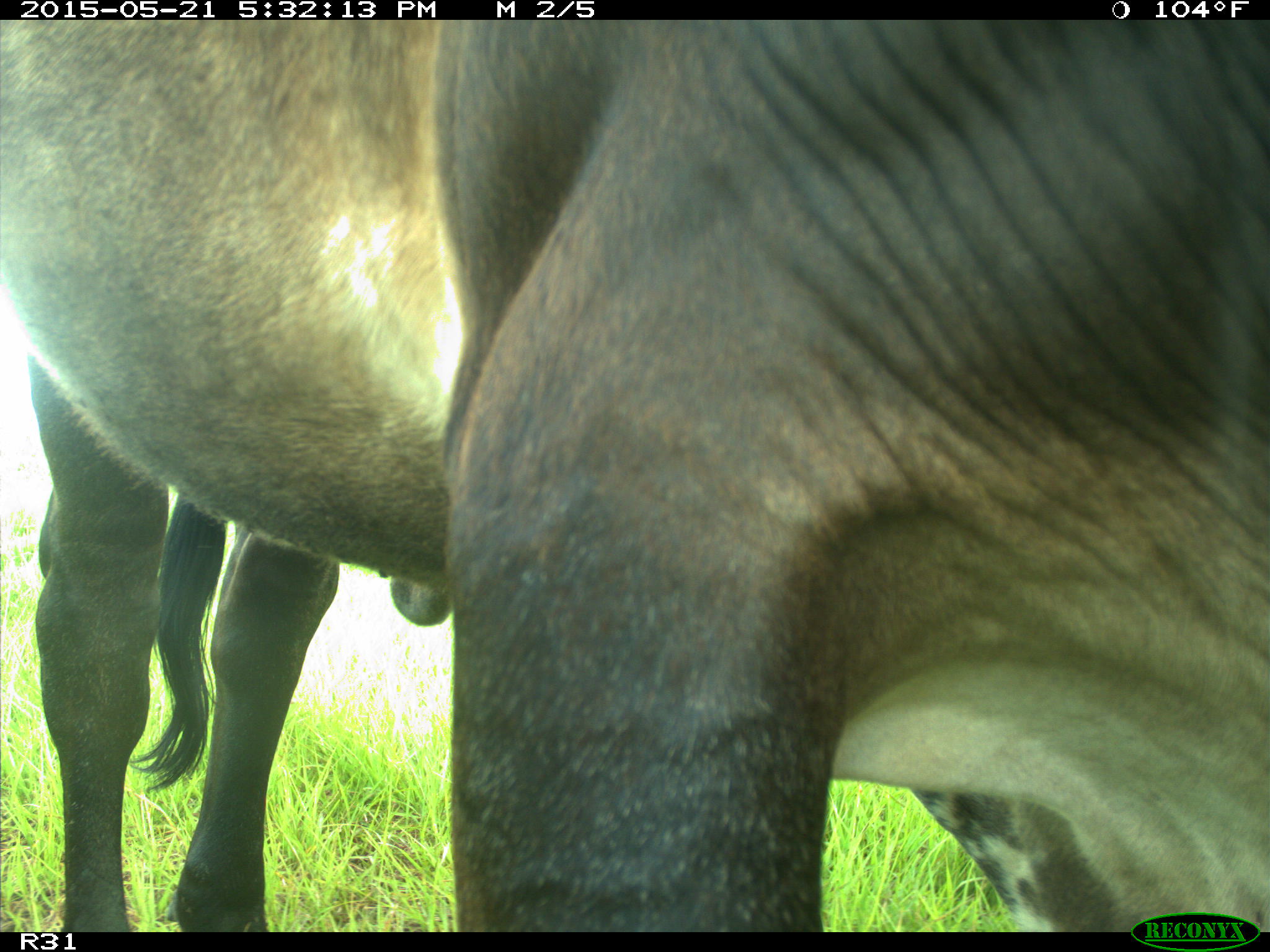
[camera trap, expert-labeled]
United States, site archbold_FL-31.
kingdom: Animalia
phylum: Chordata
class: Mammalia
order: Artiodactyla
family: Bovidae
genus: Bos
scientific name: Bos taurus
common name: domestic cow